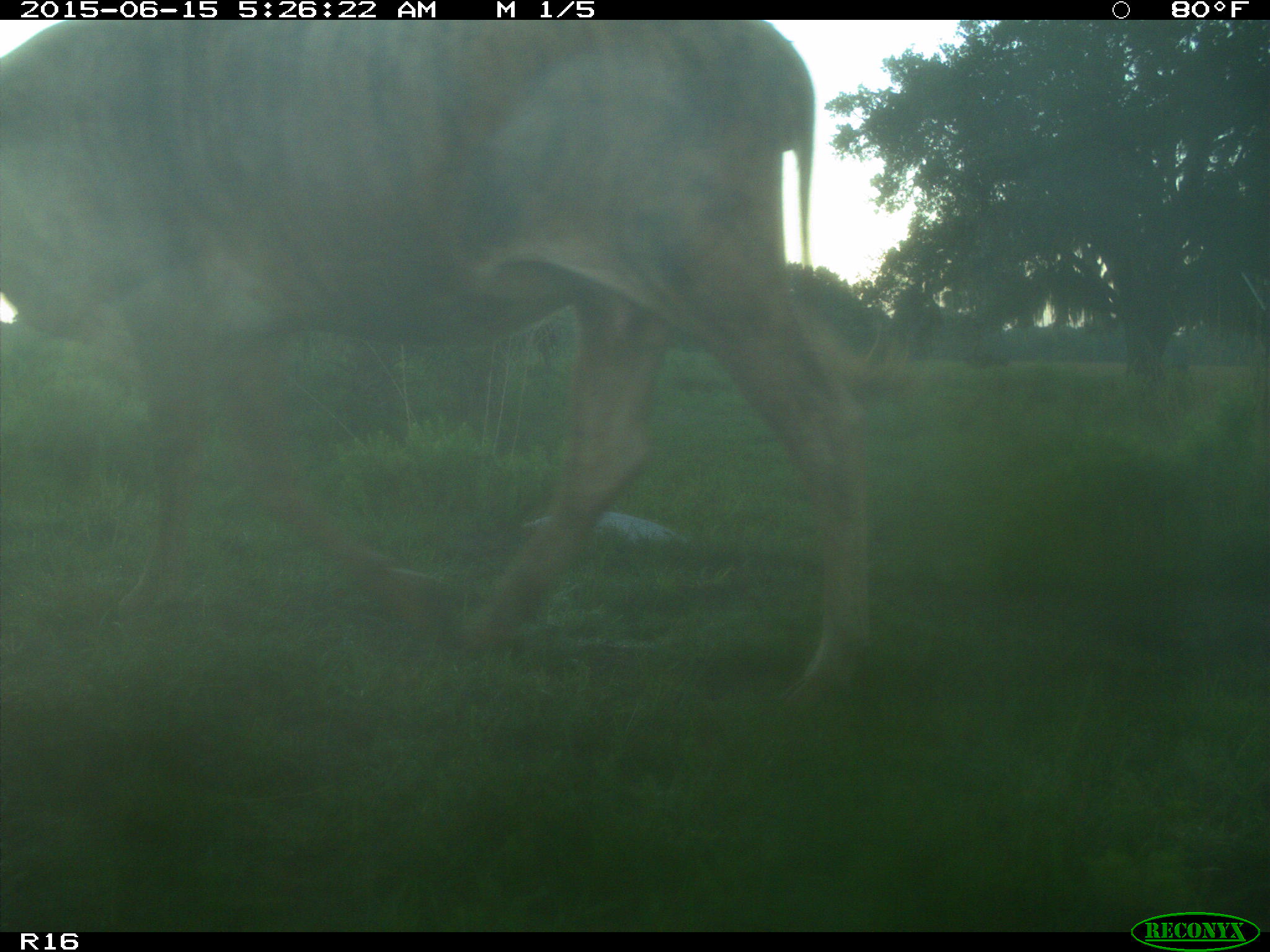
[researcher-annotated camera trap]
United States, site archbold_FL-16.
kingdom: Animalia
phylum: Chordata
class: Mammalia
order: Artiodactyla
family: Bovidae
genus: Bos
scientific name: Bos taurus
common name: domestic cow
Bos taurus (domestic cow).